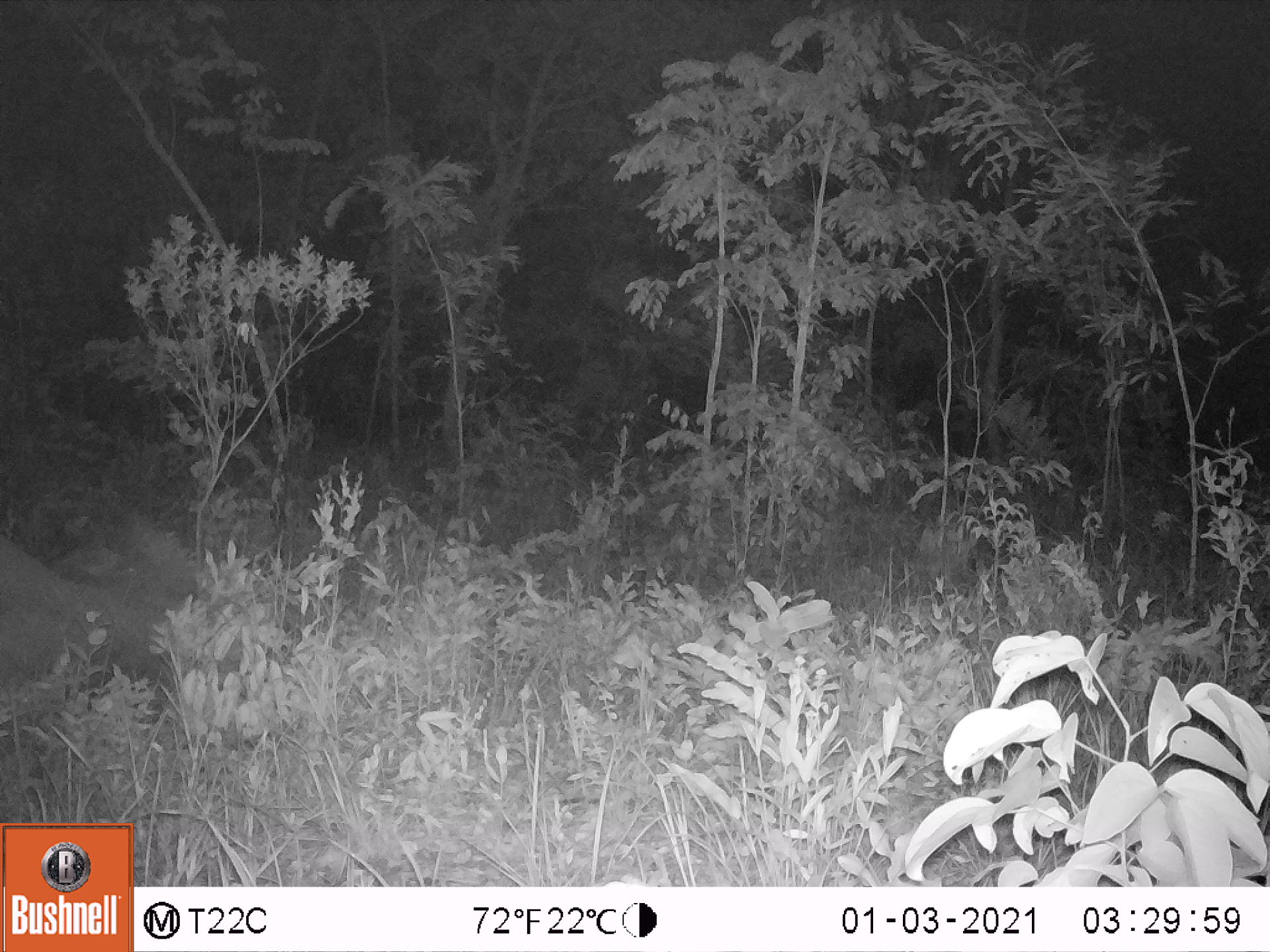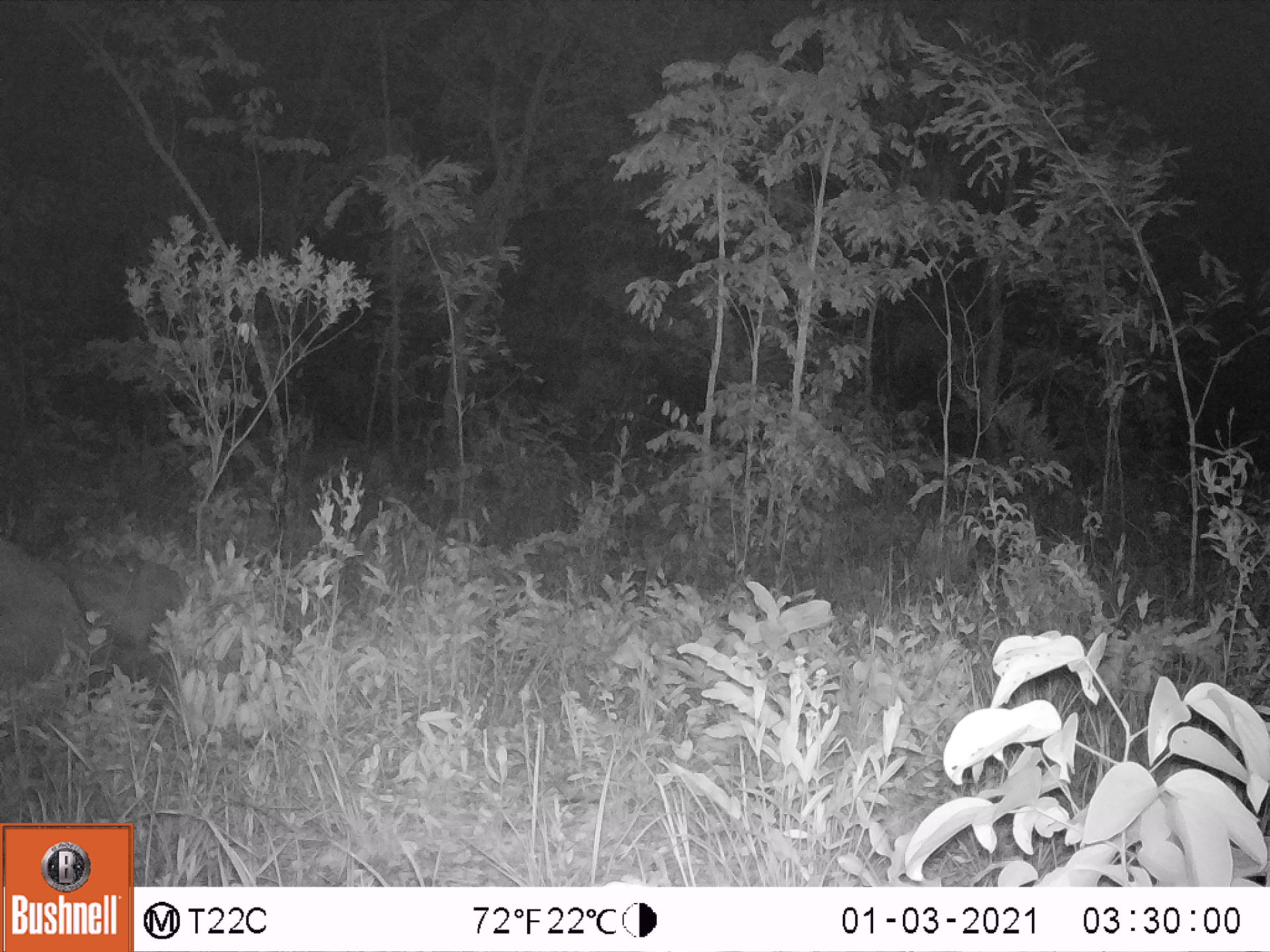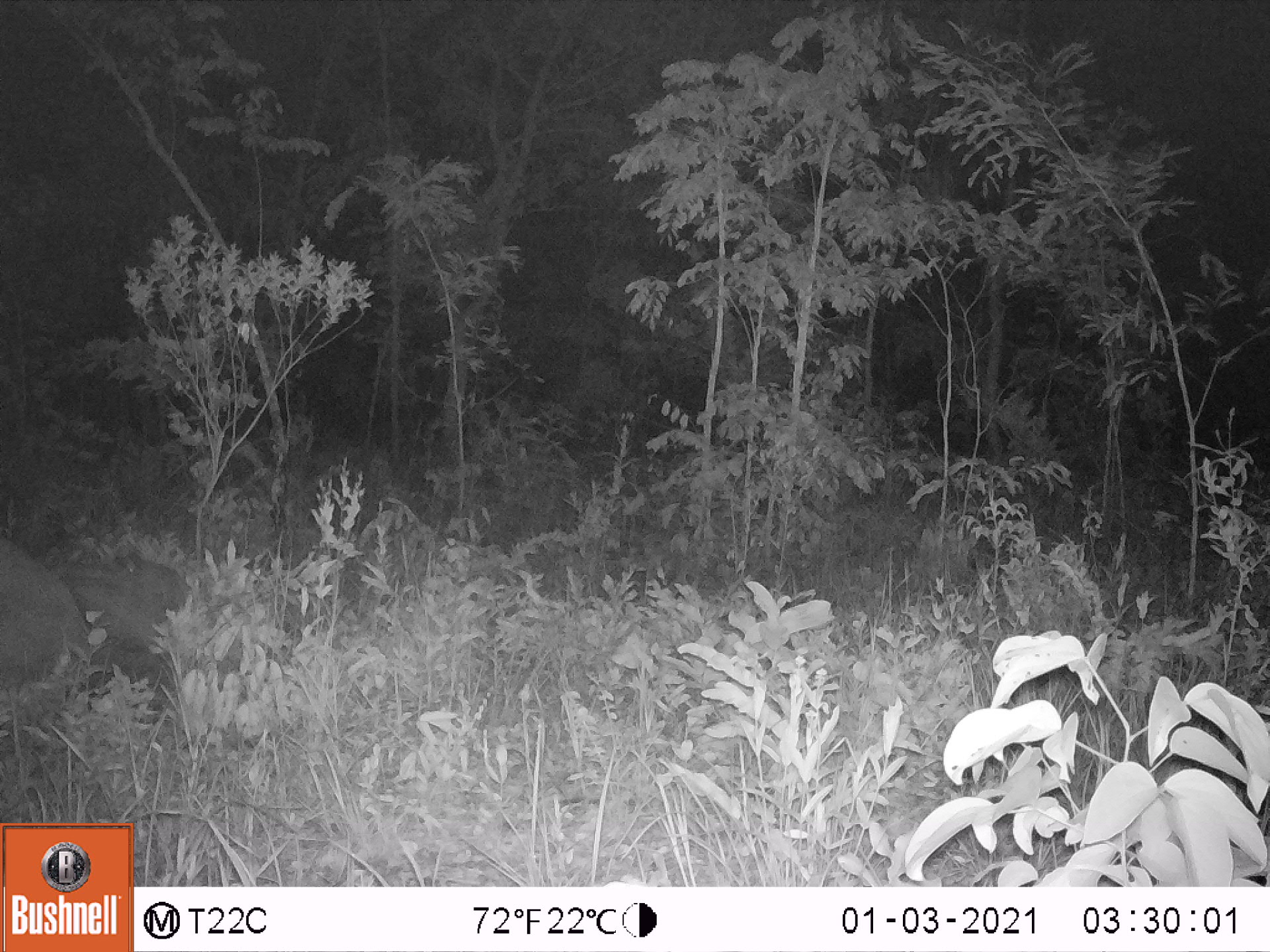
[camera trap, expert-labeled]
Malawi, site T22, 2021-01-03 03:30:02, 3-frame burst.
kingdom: Animalia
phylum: Chordata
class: Mammalia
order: Proboscidea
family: Elephantidae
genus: Loxodonta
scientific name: Loxodonta africana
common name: african savanna elephant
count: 1